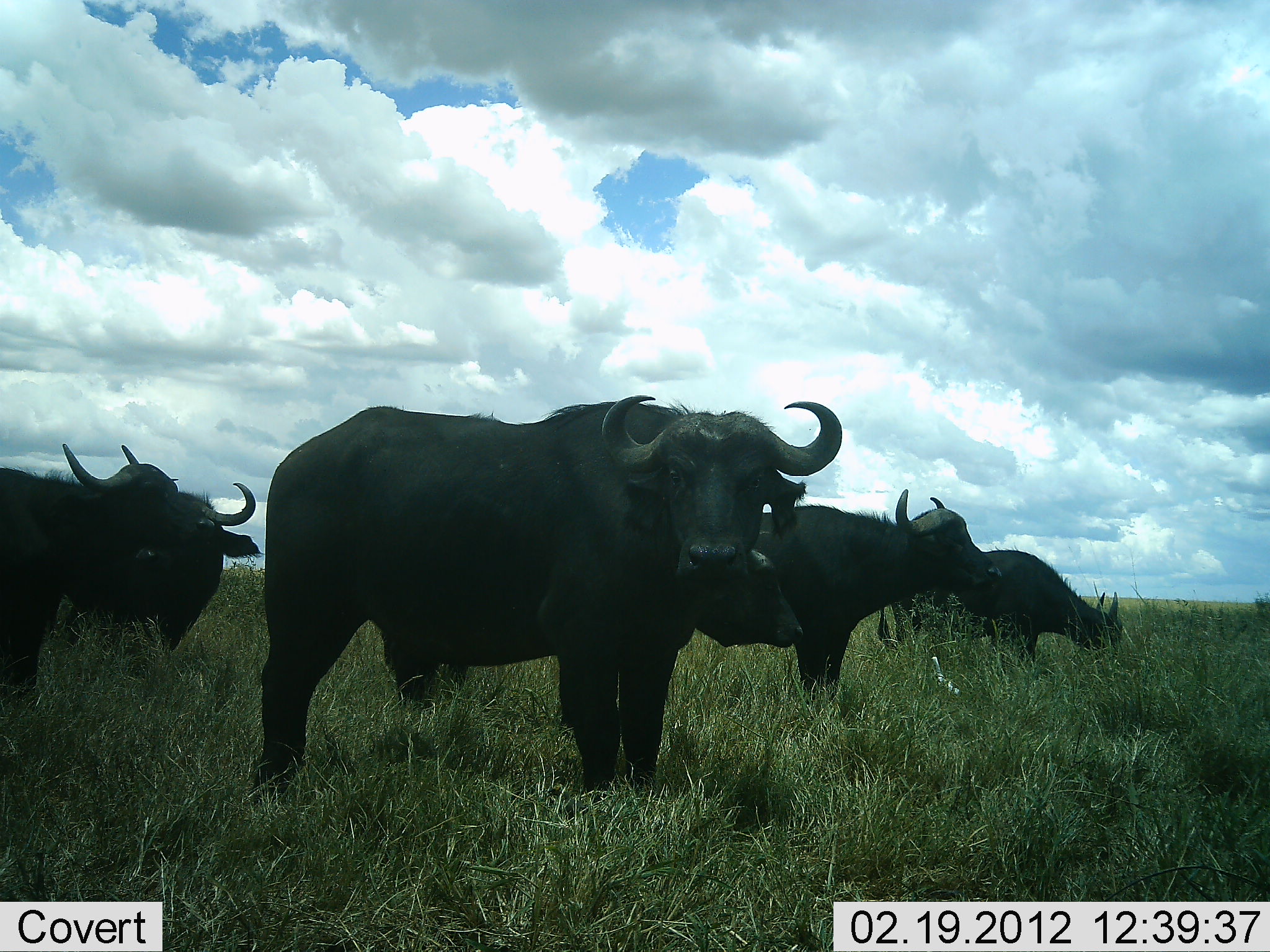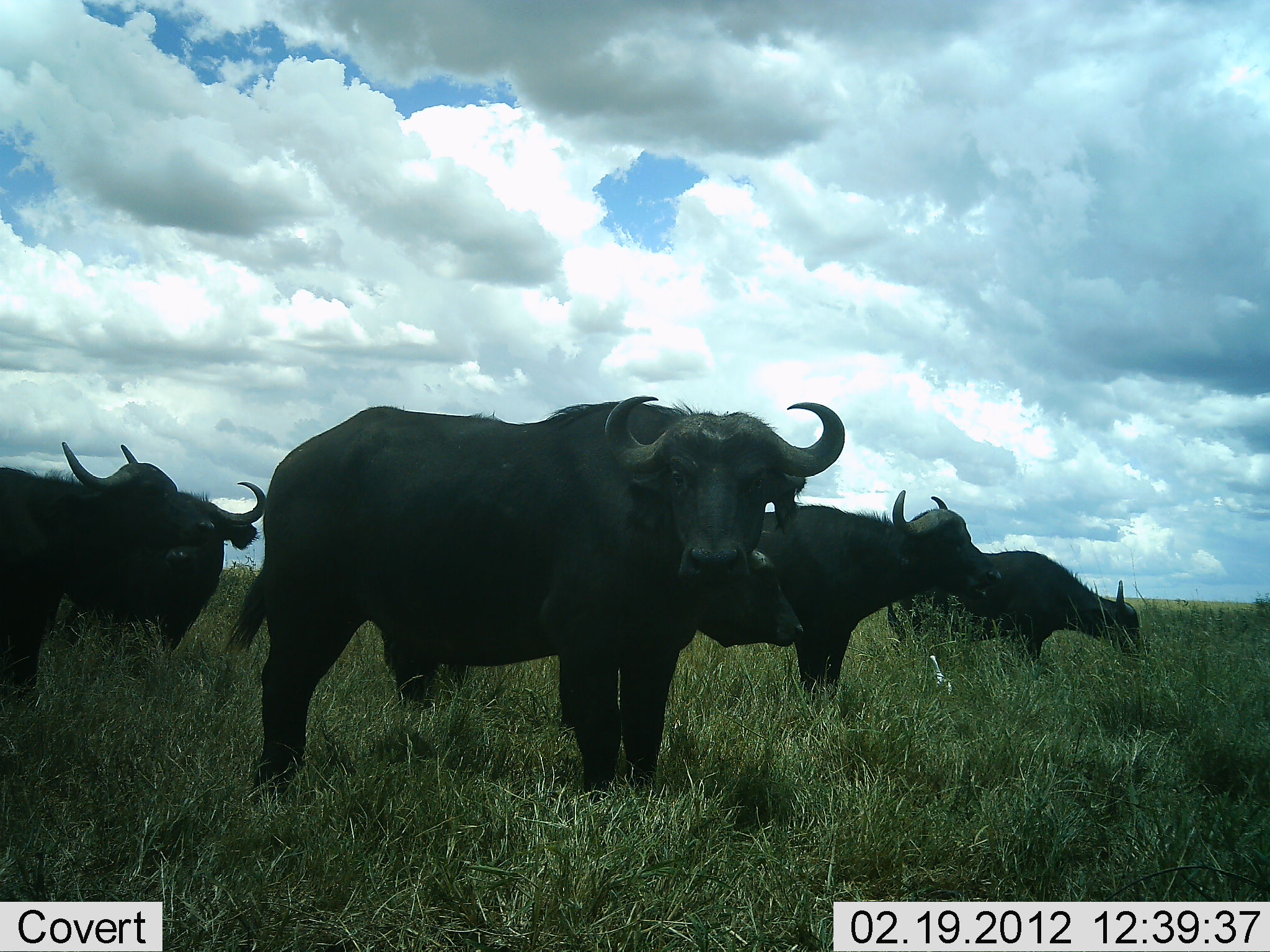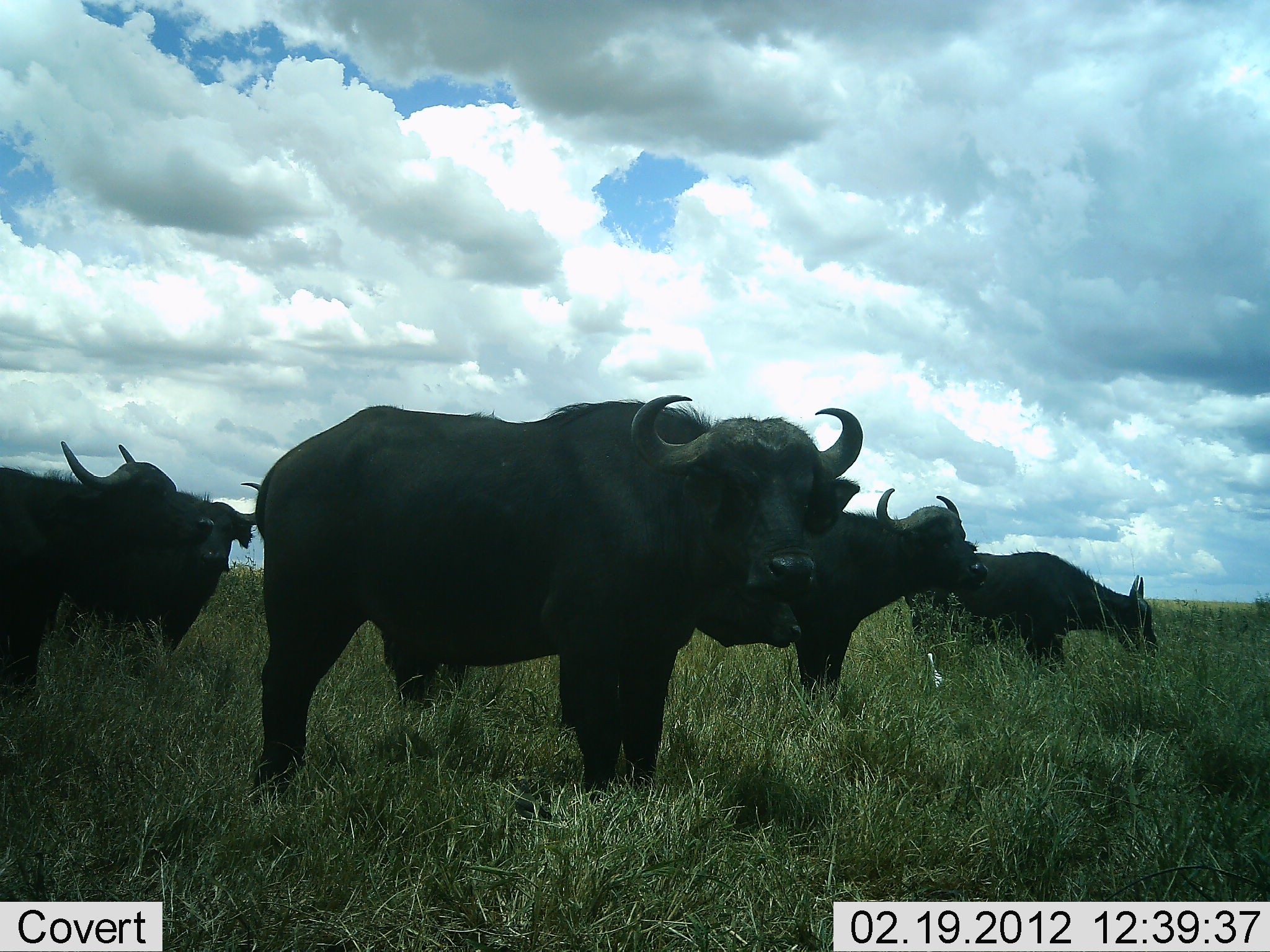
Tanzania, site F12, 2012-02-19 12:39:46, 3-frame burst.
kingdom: Animalia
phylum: Chordata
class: Mammalia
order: Artiodactyla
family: Bovidae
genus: Syncerus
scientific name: Syncerus caffer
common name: cape buffalo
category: buffalo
Buffalo (cape buffalo) (Syncerus caffer), count 5. Behavior (volunteer vote fractions): standing 96%, resting 0%, moving 4%, interacting 0%. Young present (vote fraction): 29%. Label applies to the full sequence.